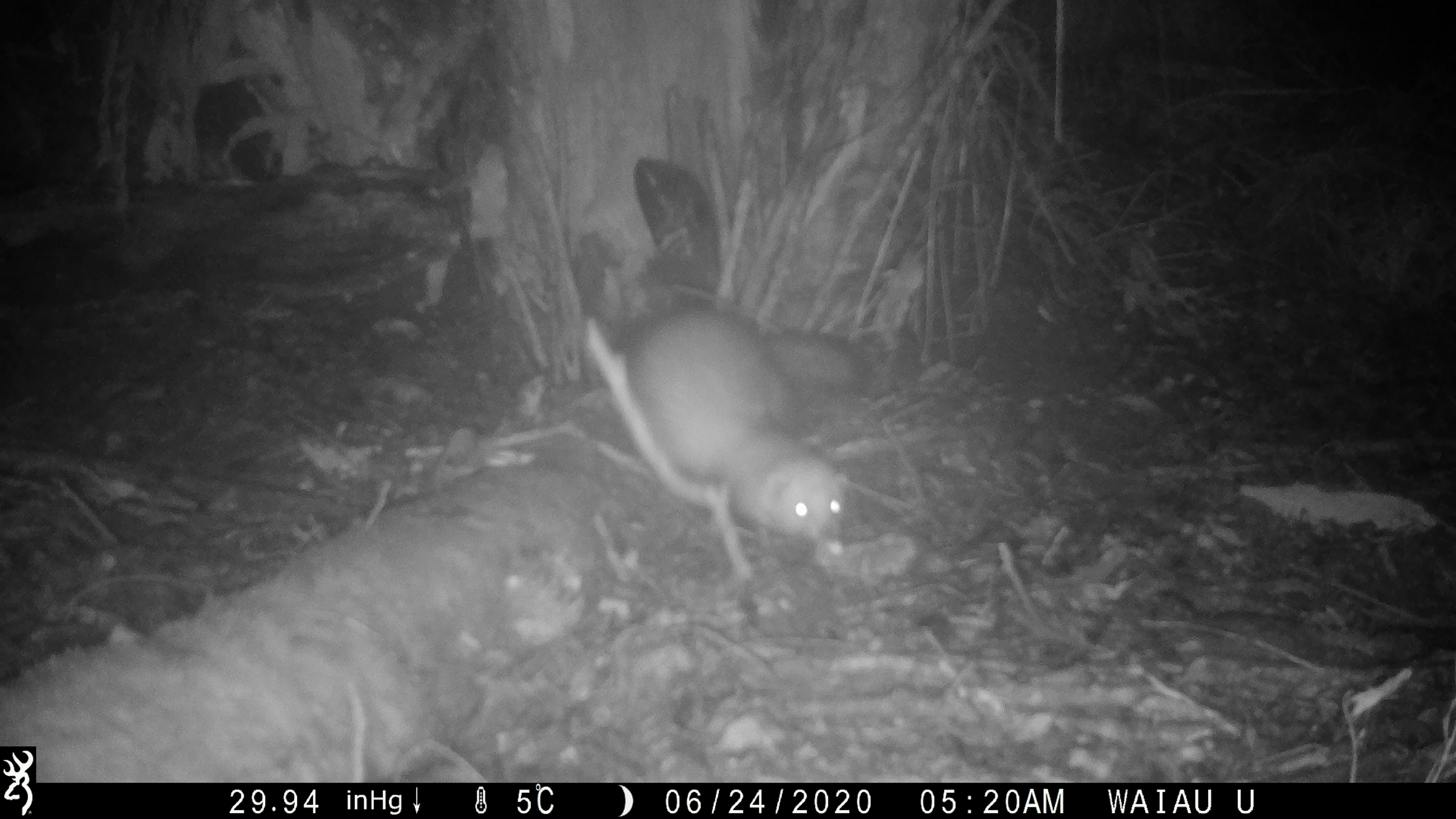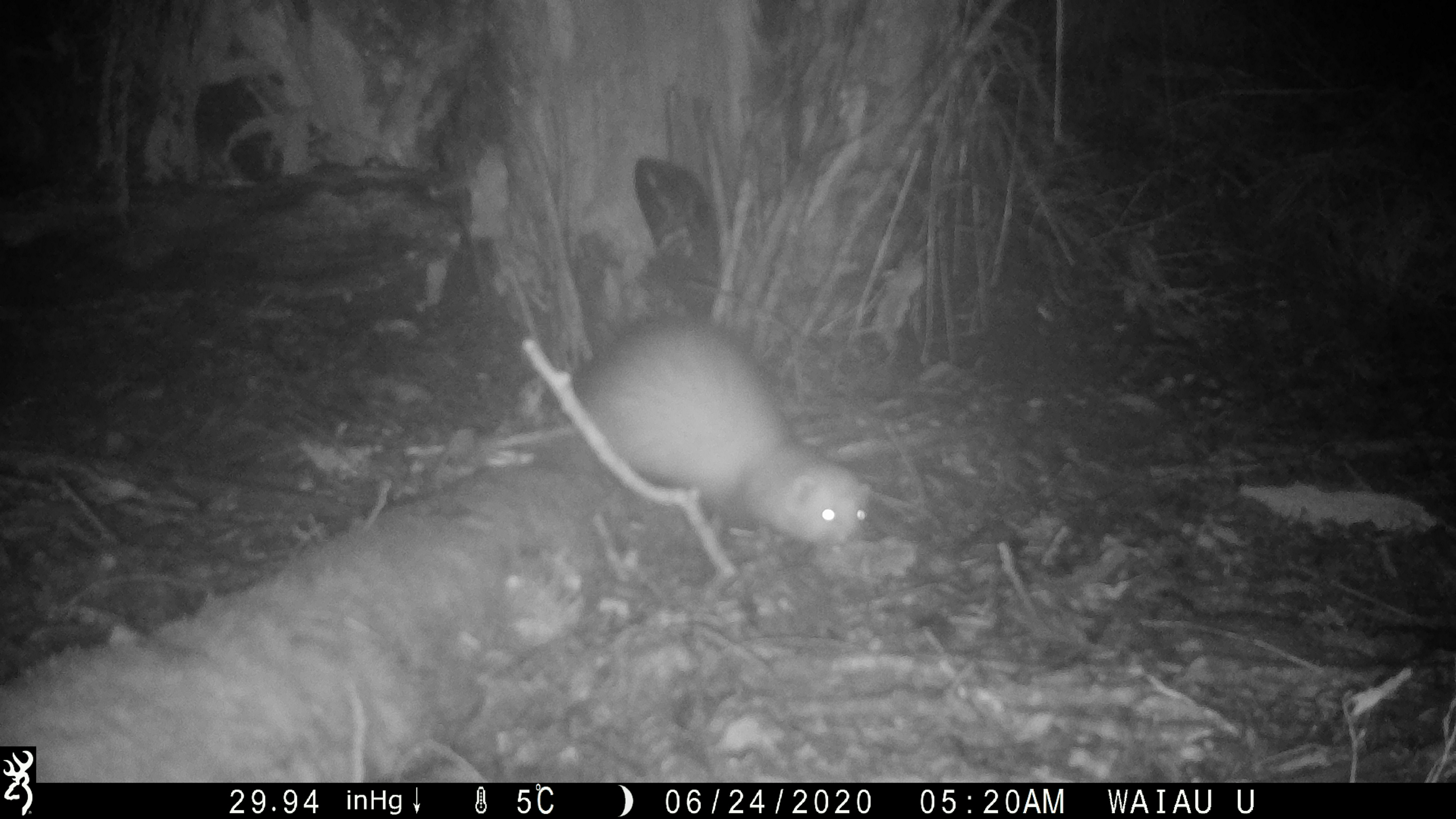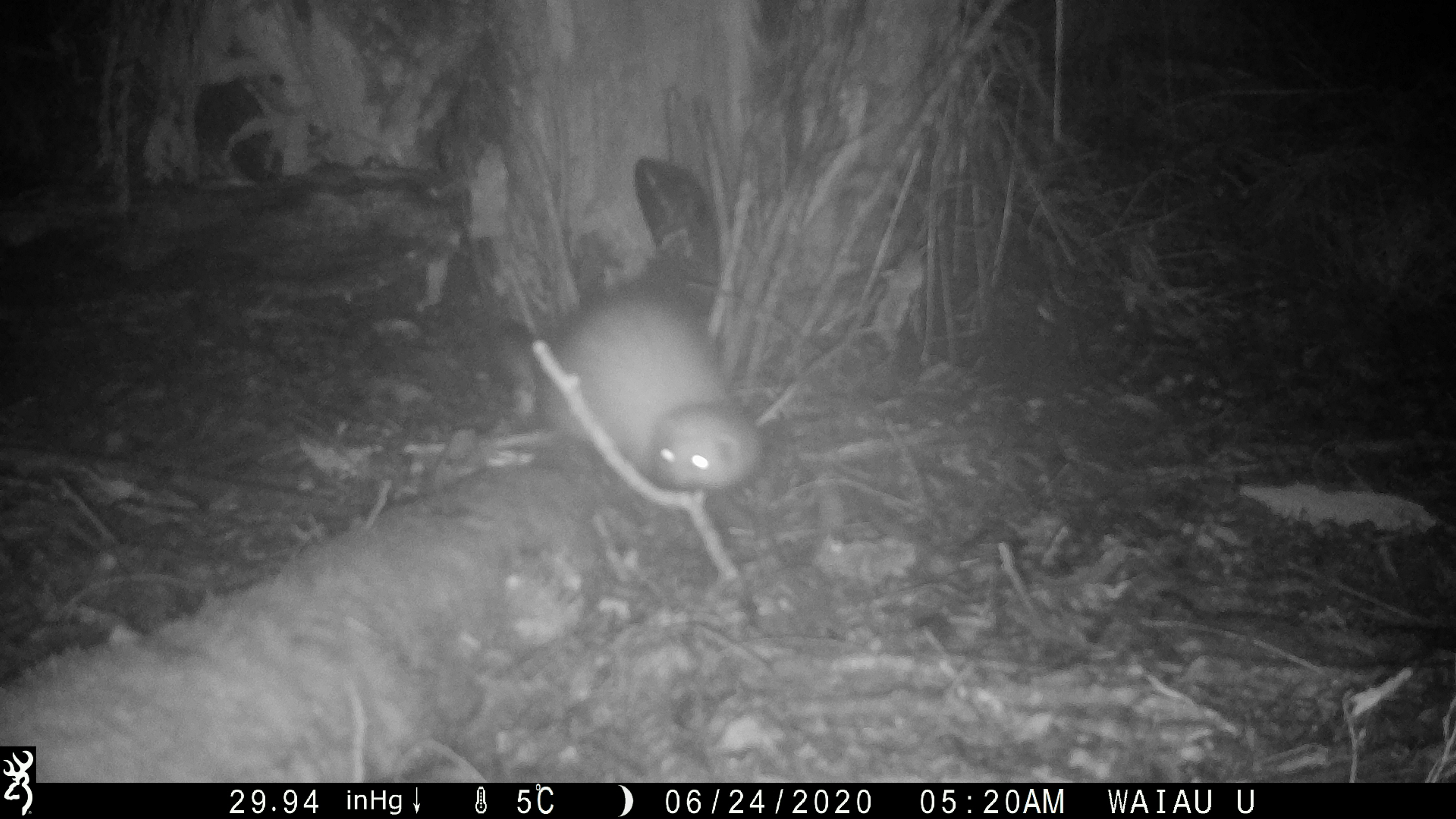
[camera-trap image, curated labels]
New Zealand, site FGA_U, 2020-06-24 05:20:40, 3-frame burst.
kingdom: Animalia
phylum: Chordata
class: Mammalia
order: Carnivora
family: Mustelidae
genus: Mustela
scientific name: Mustela furo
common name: ferret